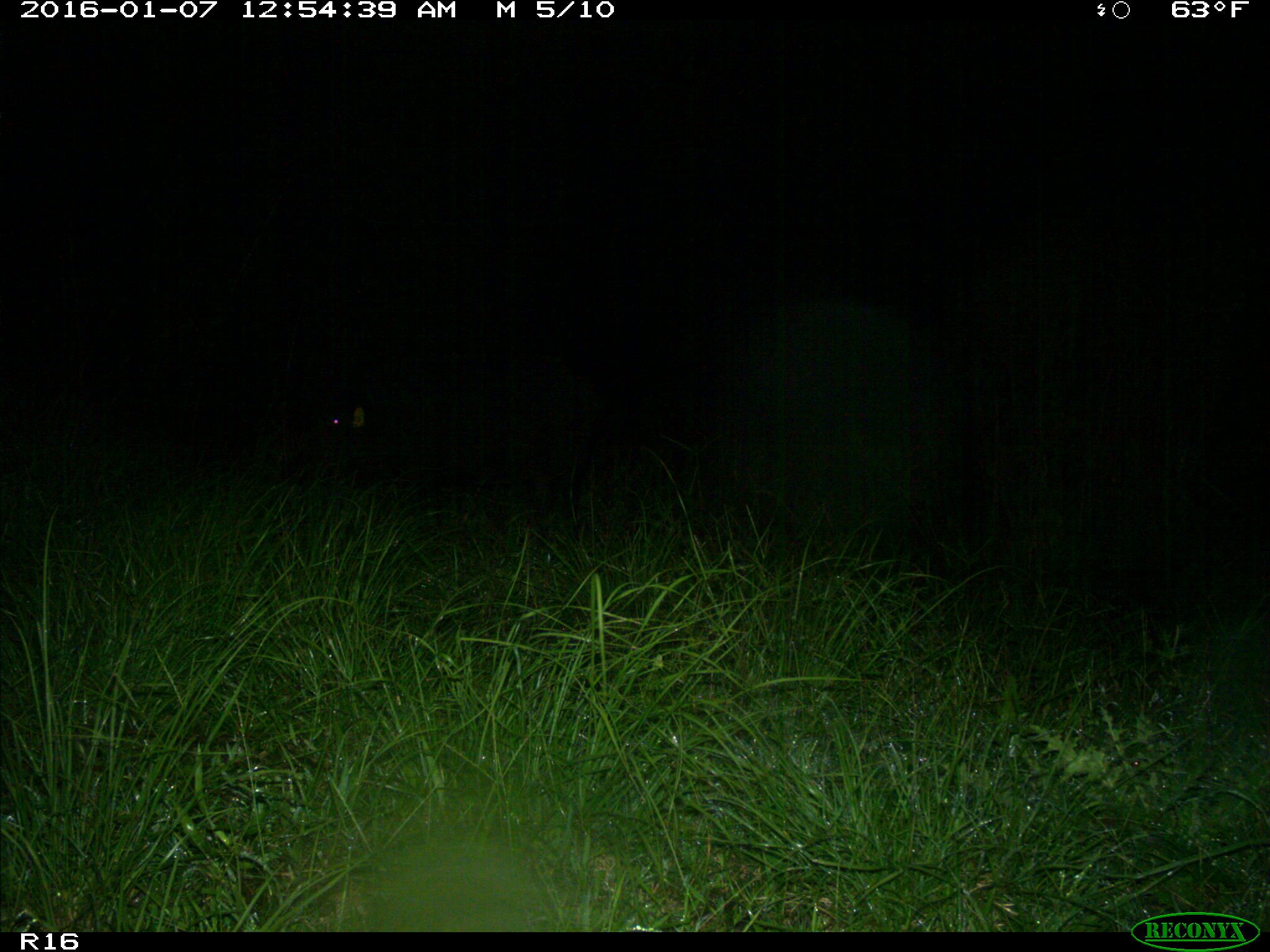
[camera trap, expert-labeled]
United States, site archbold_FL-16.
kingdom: Animalia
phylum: Chordata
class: Mammalia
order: Artiodactyla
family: Suidae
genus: Sus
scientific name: Sus scrofa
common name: wild boar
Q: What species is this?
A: Sus scrofa (wild boar).